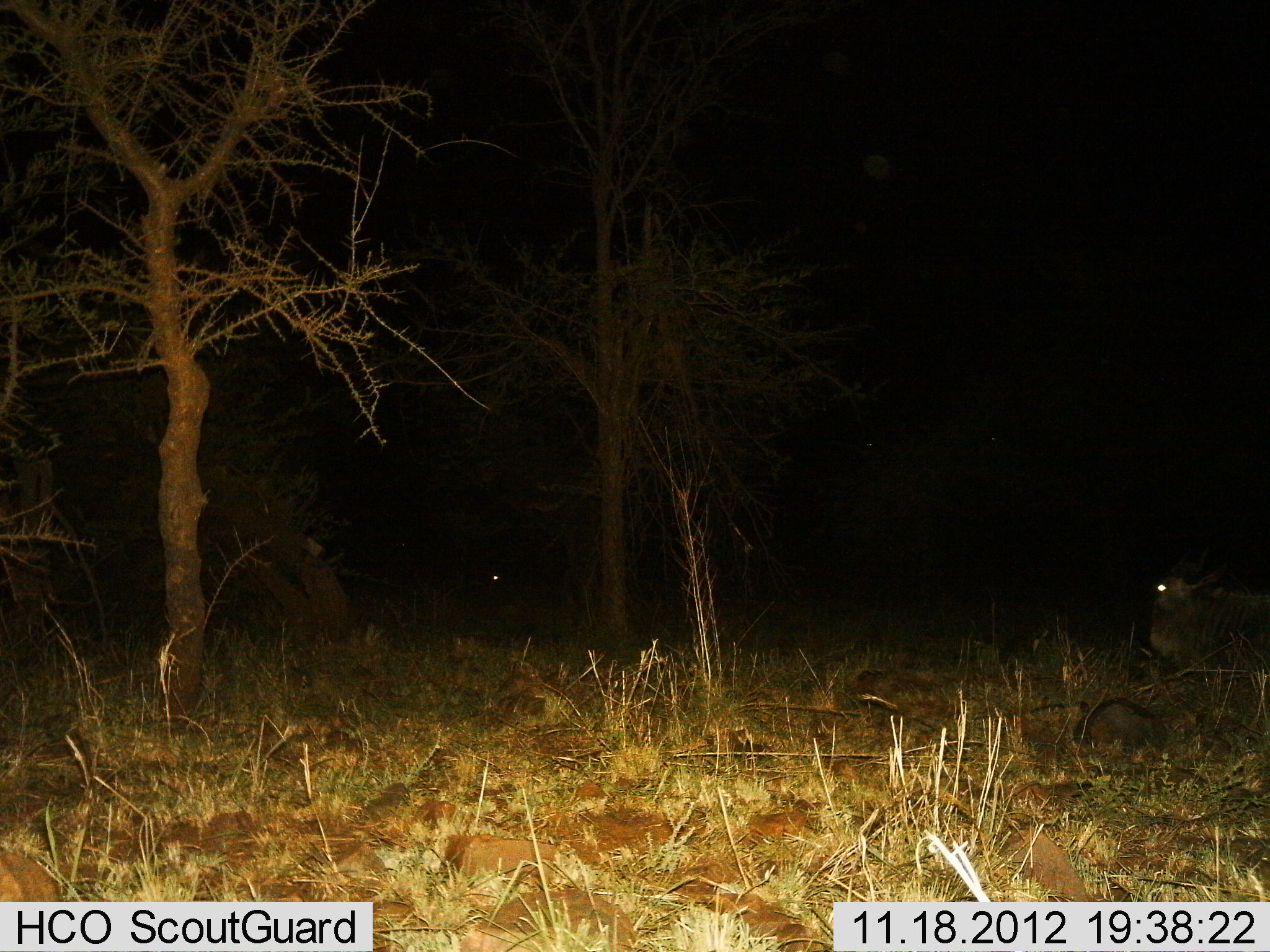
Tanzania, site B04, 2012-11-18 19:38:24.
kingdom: Animalia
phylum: Chordata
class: Mammalia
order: Artiodactyla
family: Bovidae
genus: Connochaetes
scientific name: Connochaetes taurinus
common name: blue wildebeest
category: wildebeest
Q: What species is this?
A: Wildebeest (blue wildebeest) (Connochaetes taurinus).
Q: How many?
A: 1.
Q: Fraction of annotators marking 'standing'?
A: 30%.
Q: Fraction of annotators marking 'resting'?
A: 80%.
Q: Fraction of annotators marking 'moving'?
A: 0%.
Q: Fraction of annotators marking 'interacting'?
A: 0%.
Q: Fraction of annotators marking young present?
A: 40%.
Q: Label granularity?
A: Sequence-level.